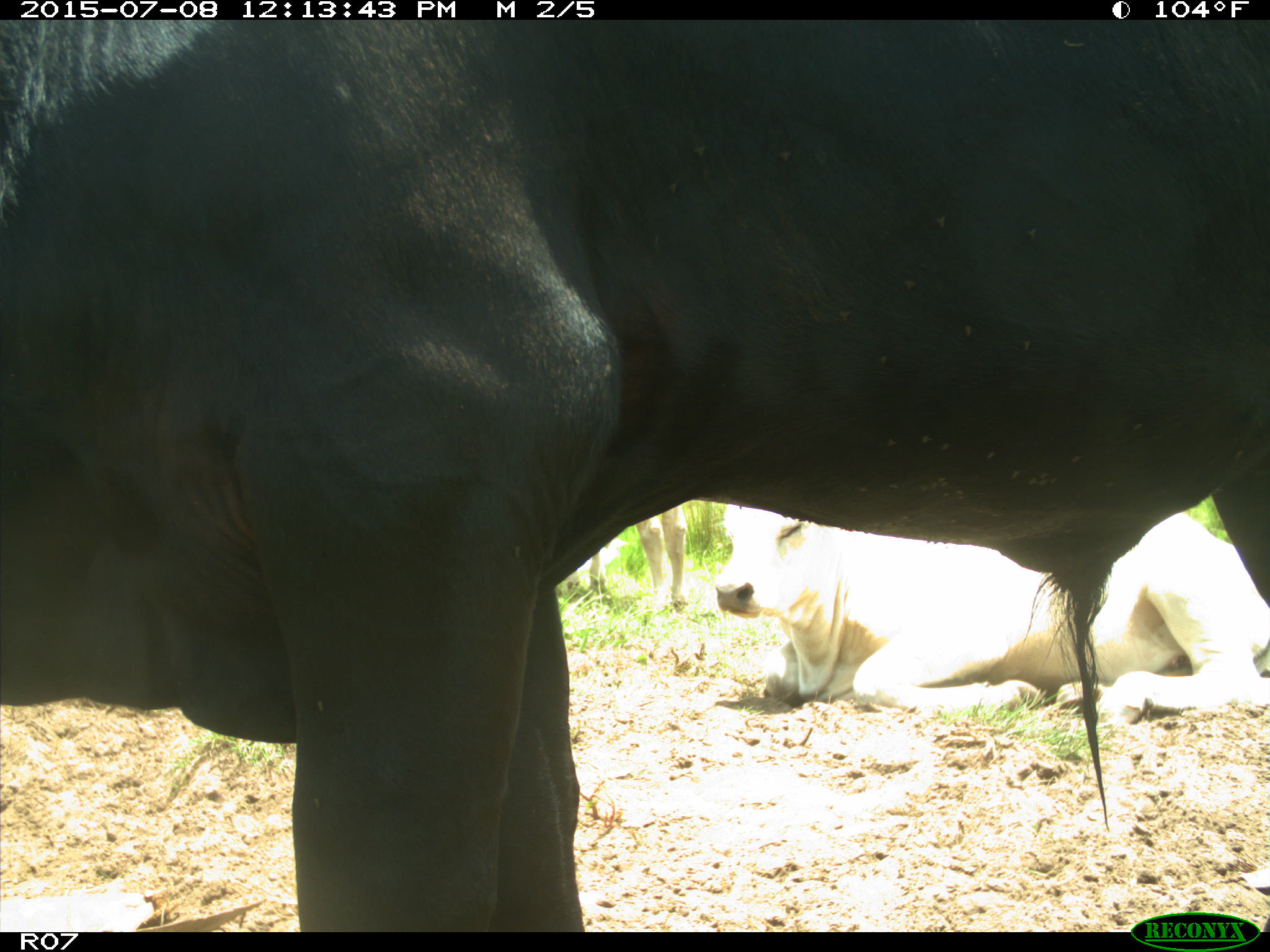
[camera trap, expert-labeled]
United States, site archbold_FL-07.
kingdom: Animalia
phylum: Chordata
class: Mammalia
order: Artiodactyla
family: Bovidae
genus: Bos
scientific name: Bos taurus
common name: domestic cow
Bos taurus (domestic cow).